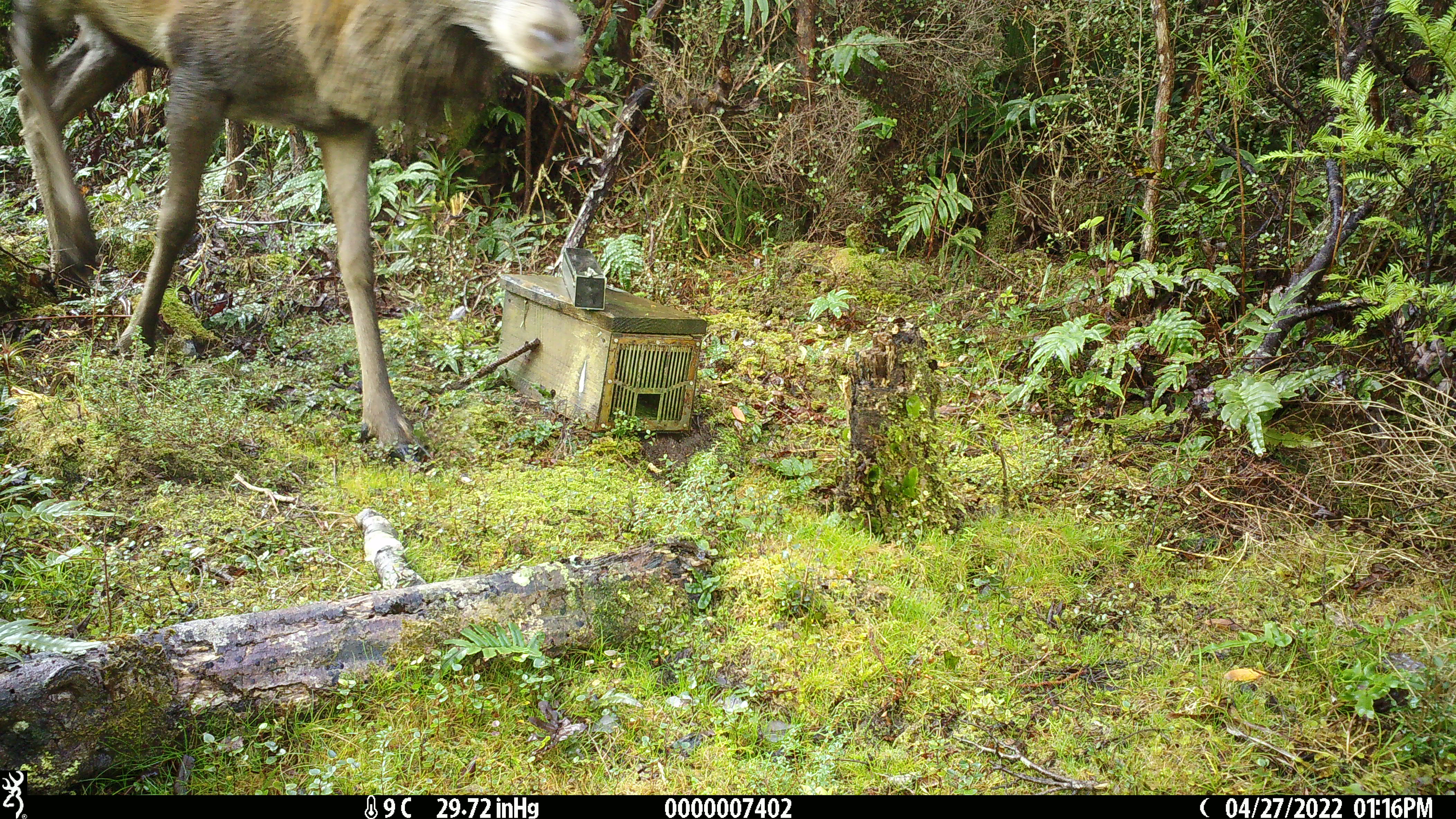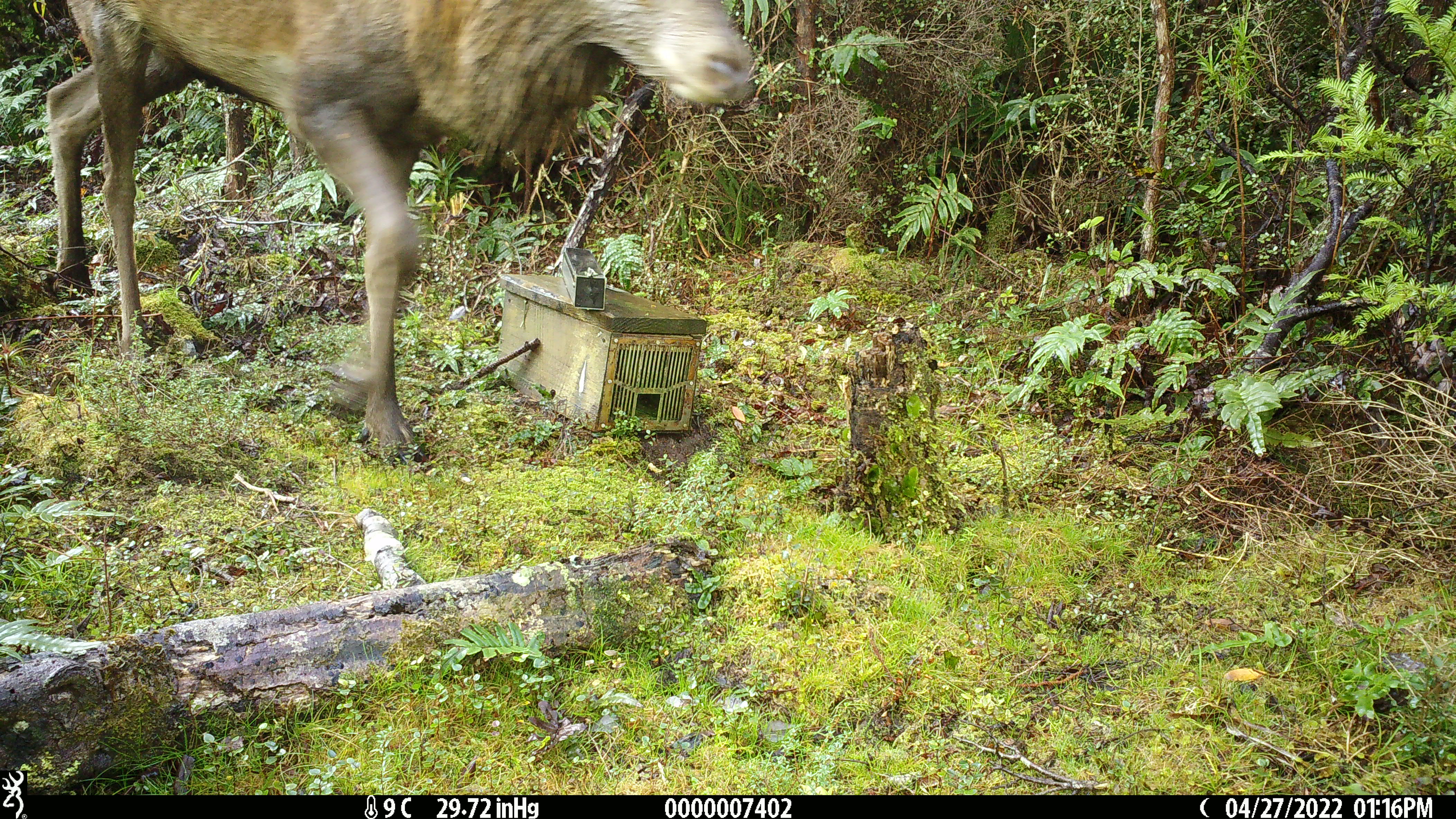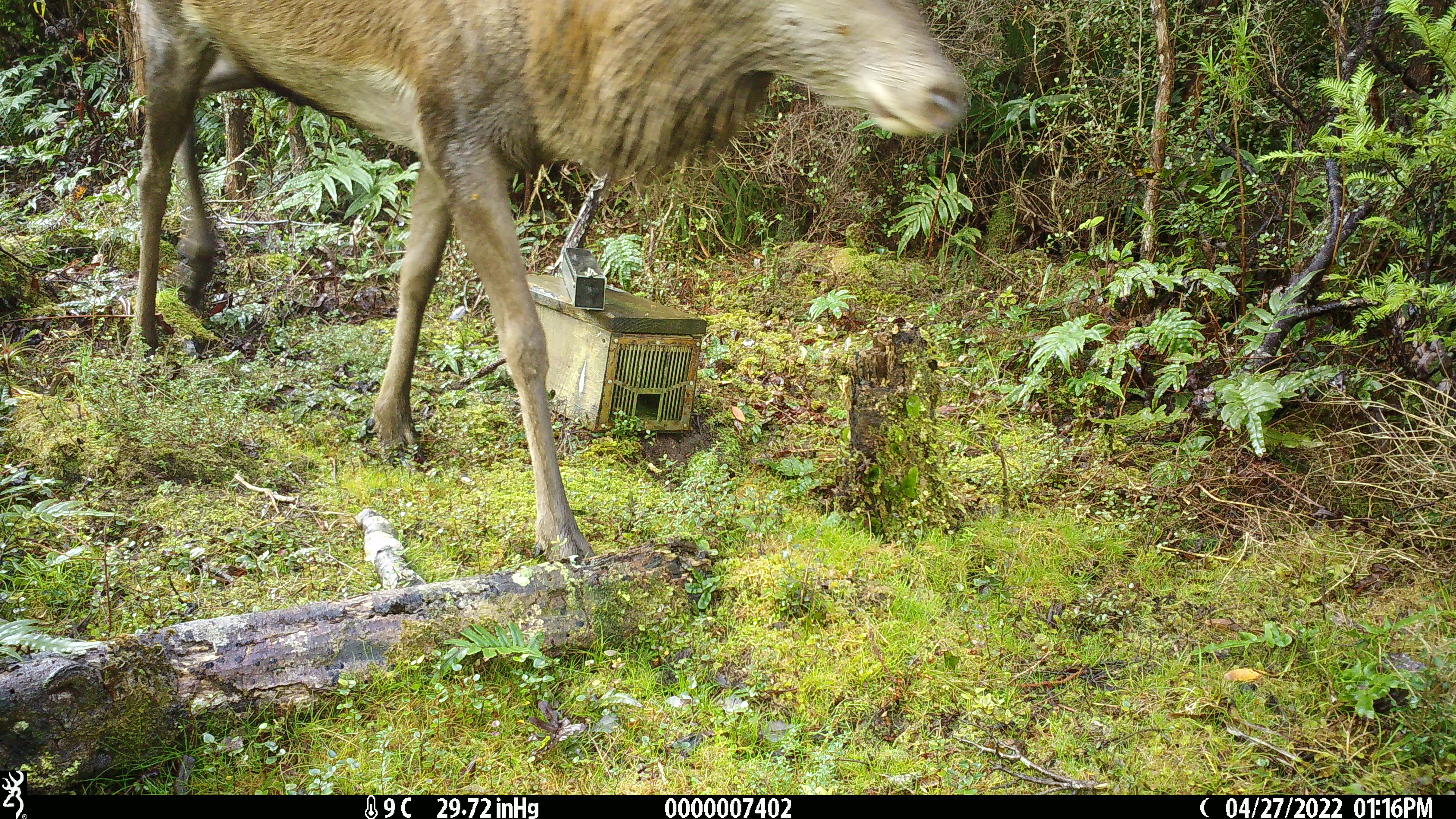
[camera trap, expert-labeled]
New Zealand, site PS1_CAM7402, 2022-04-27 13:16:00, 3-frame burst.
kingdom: Animalia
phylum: Chordata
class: Mammalia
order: Artiodactyla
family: Cervidae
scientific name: Cervidae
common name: deer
Deer (Cervidae).